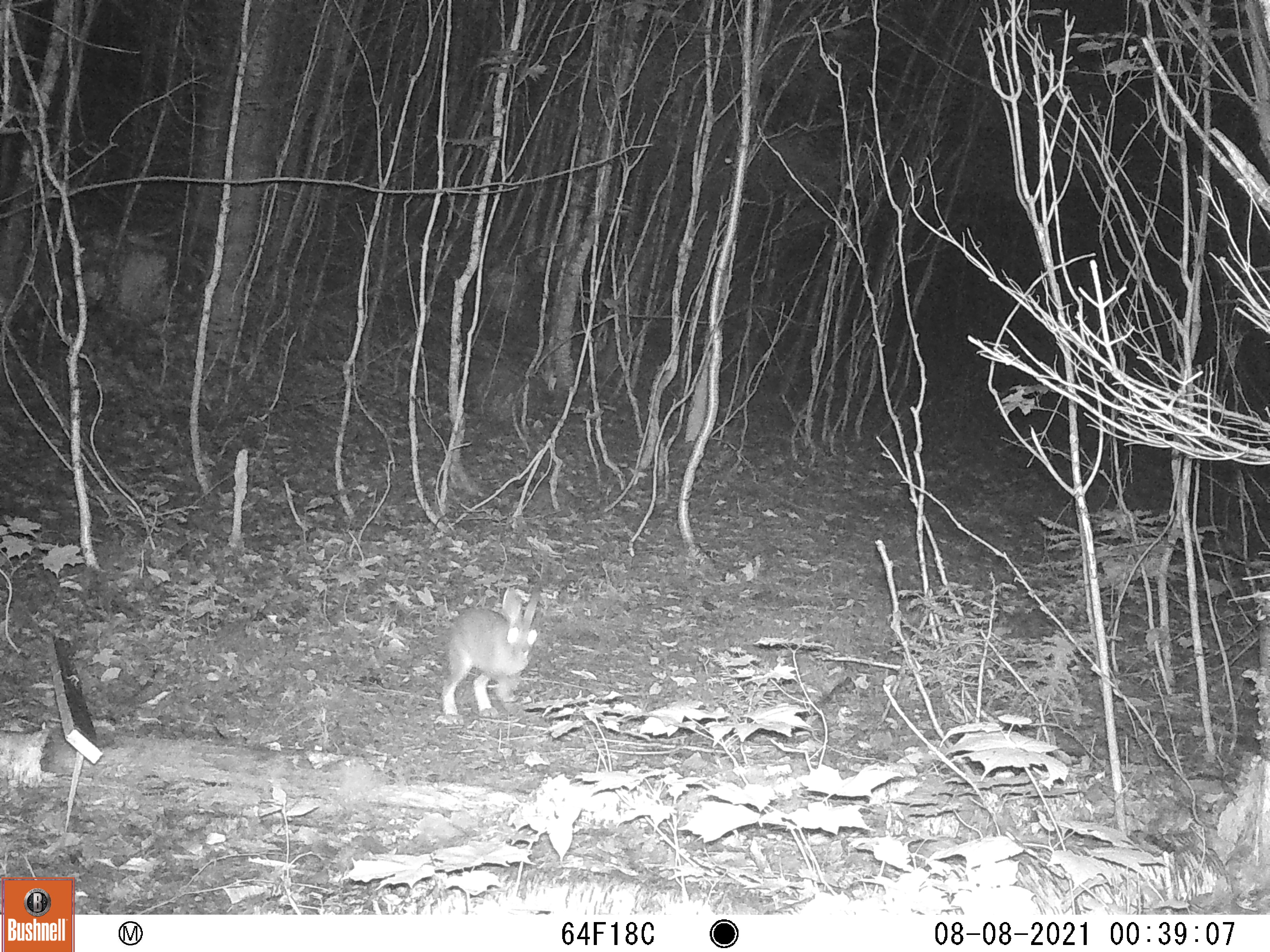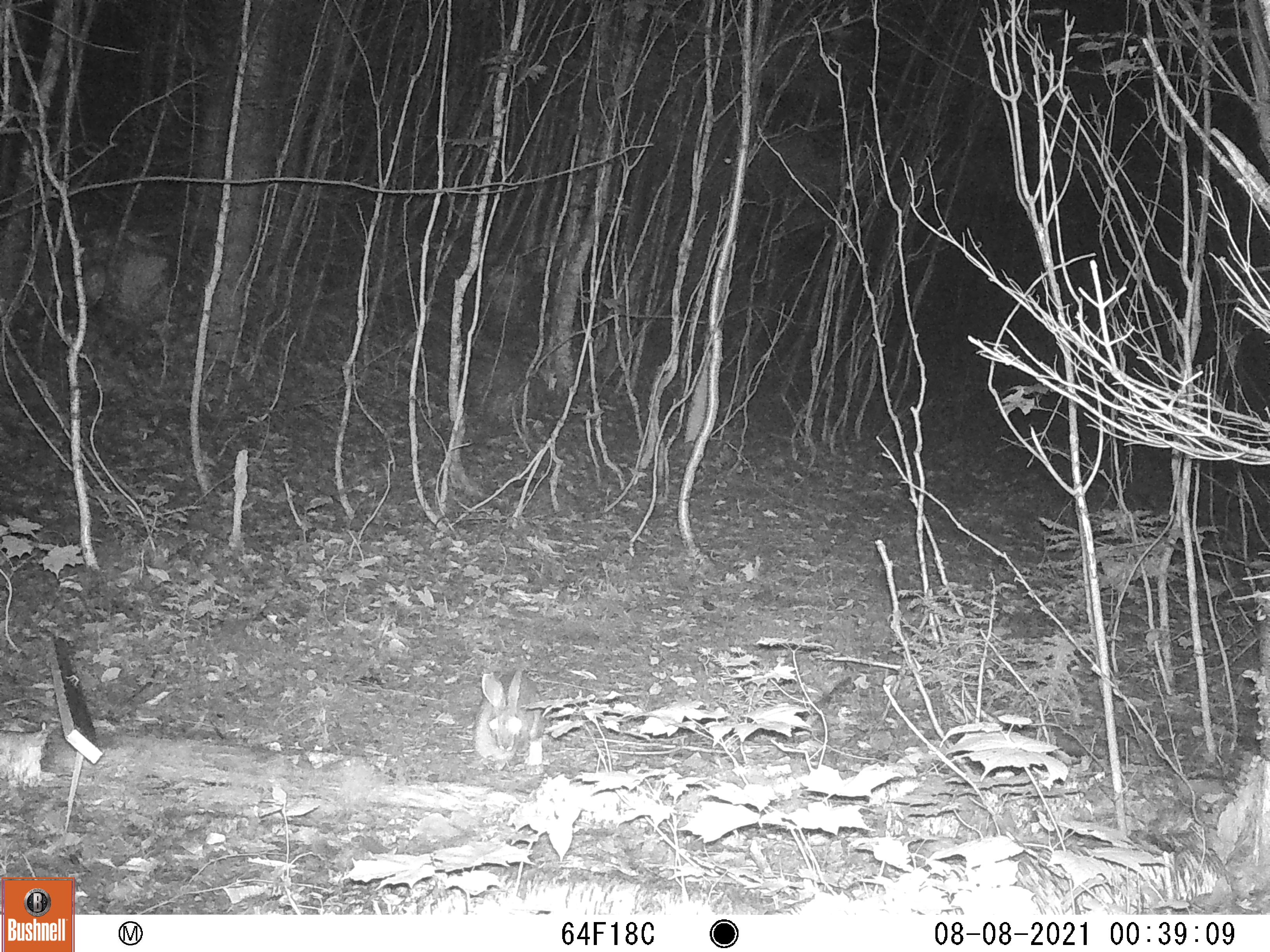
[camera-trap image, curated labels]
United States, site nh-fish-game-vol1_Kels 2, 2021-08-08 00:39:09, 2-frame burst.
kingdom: Animalia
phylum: Chordata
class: Mammalia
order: Lagomorpha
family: Leporidae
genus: Sylvilagus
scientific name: Sylvilagus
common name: cottontail rabbit